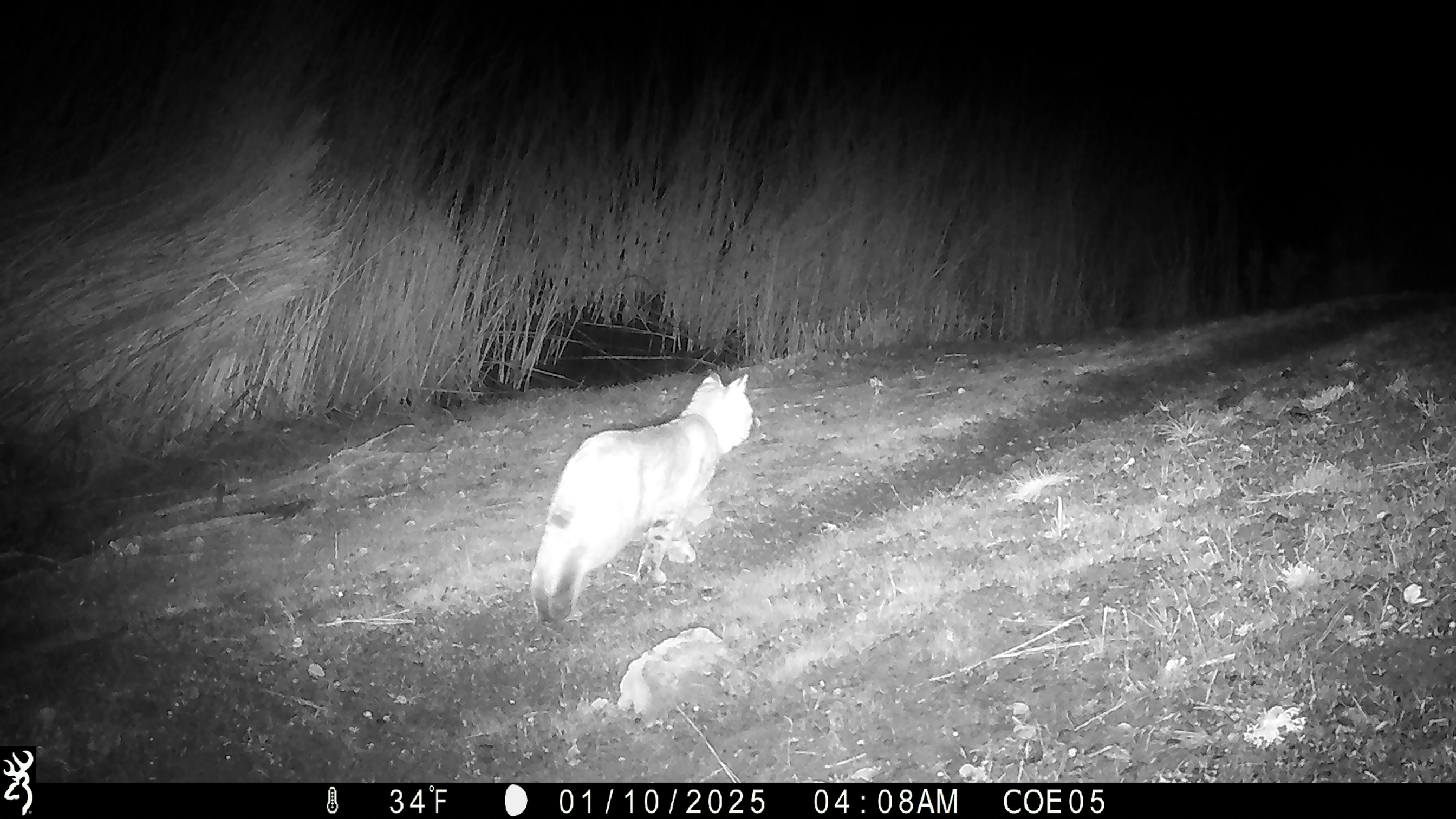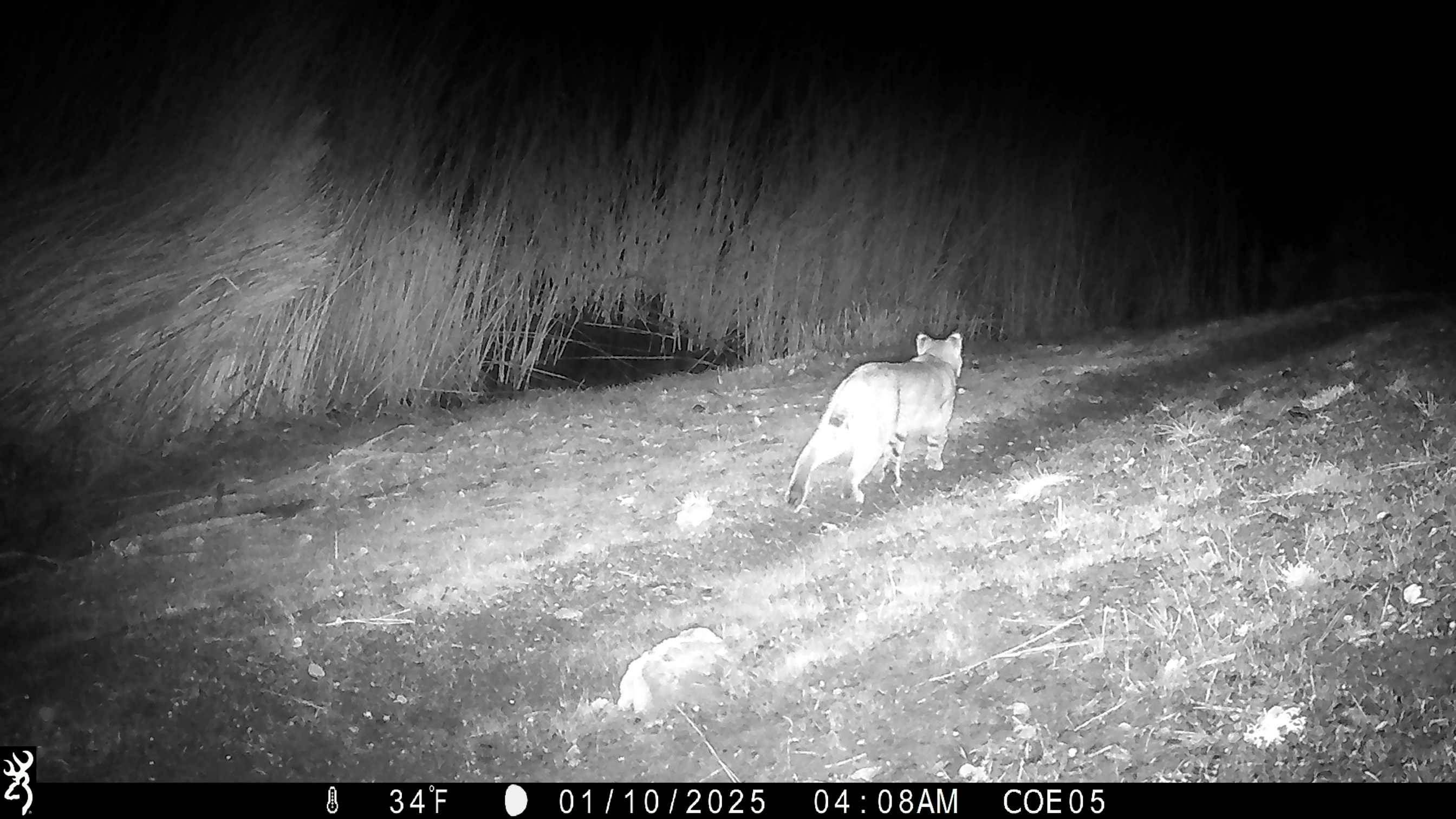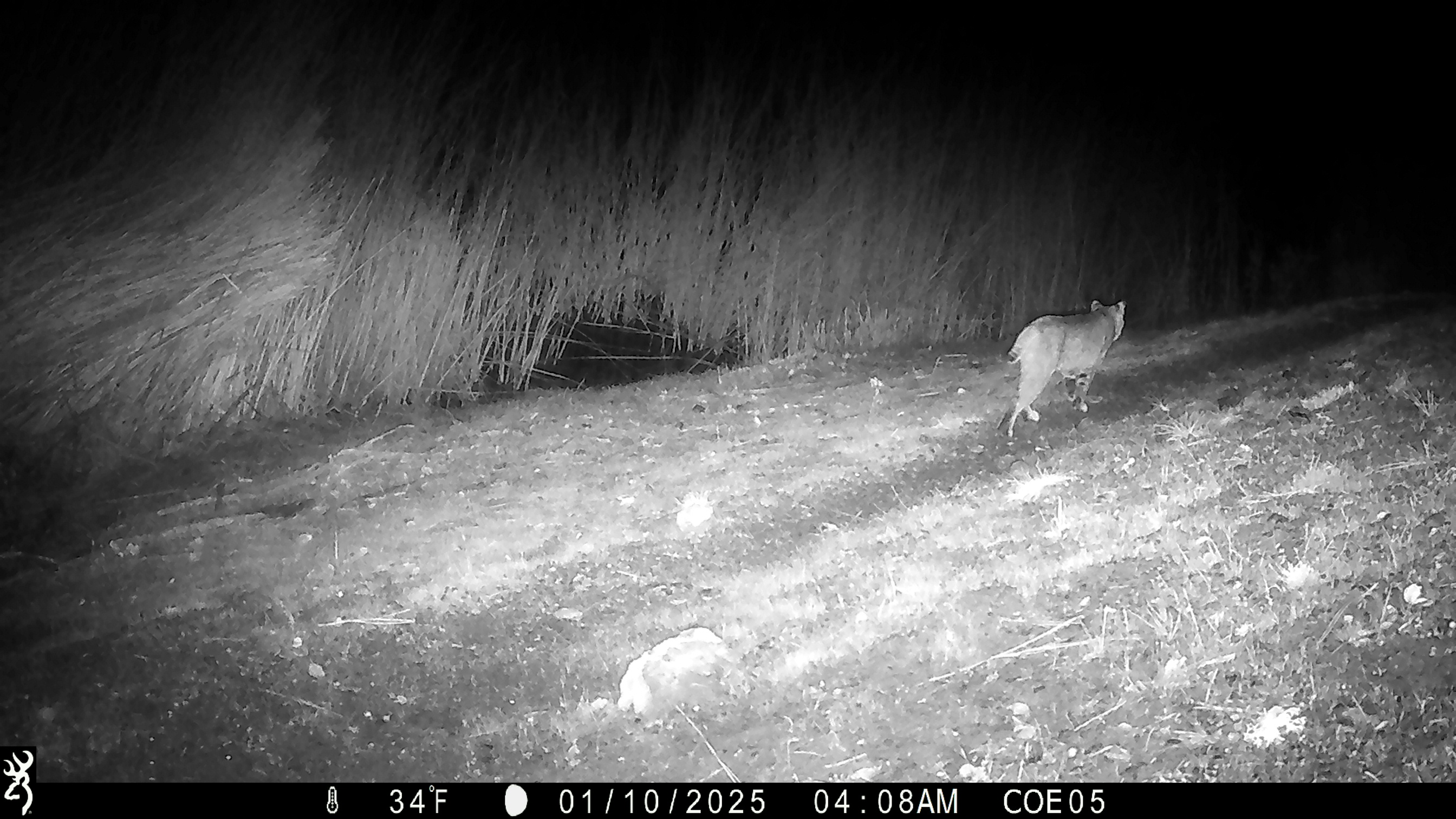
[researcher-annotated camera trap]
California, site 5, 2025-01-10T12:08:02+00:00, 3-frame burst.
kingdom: Animalia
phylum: Chordata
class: Mammalia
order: Carnivora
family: Felidae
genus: Lynx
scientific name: Lynx rufus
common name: bobcat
Bobcat (Lynx rufus).